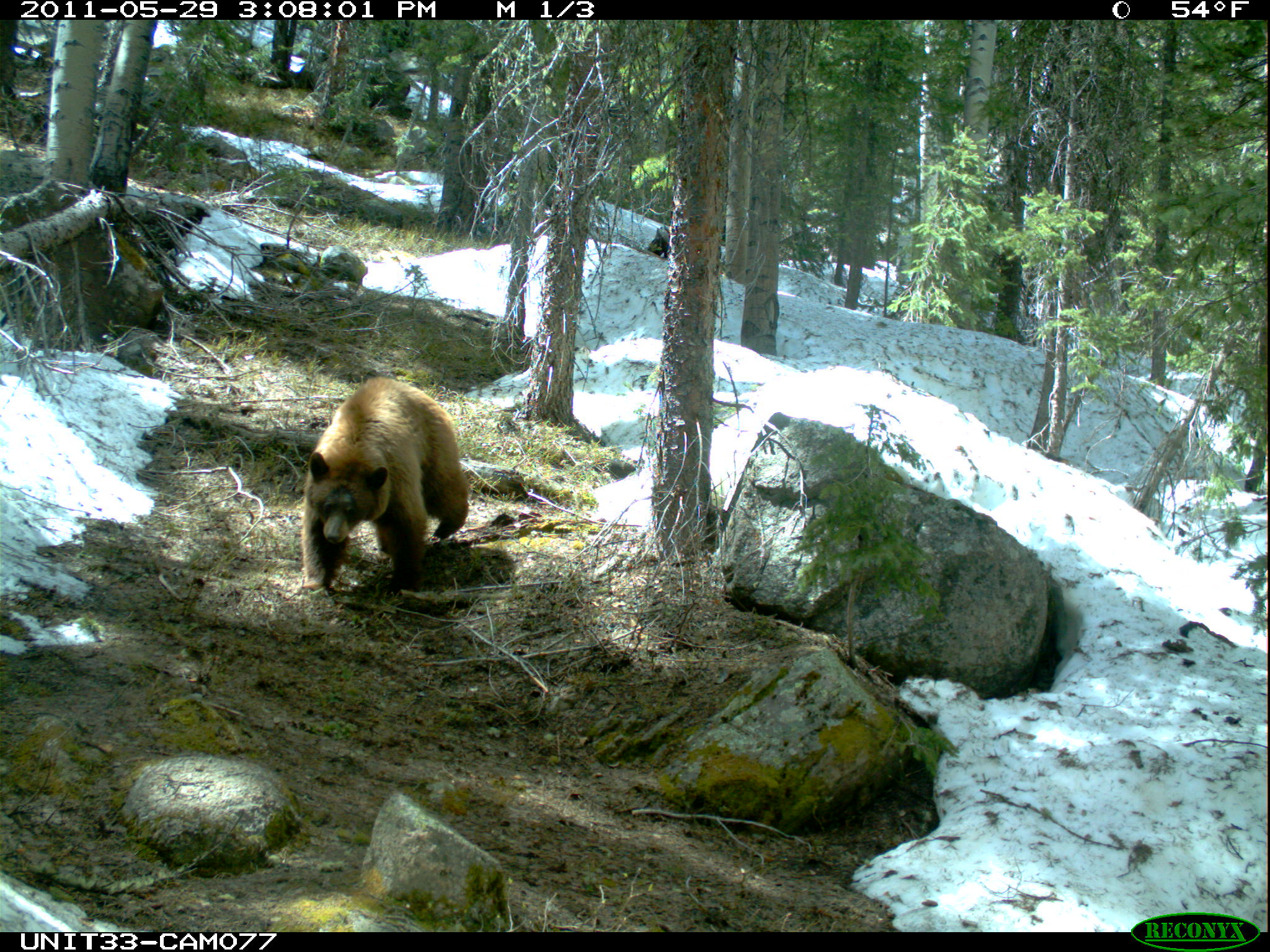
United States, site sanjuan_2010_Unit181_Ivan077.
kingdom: Animalia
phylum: Chordata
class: Mammalia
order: Carnivora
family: Ursidae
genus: Ursus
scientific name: Ursus americanus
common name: american black bear